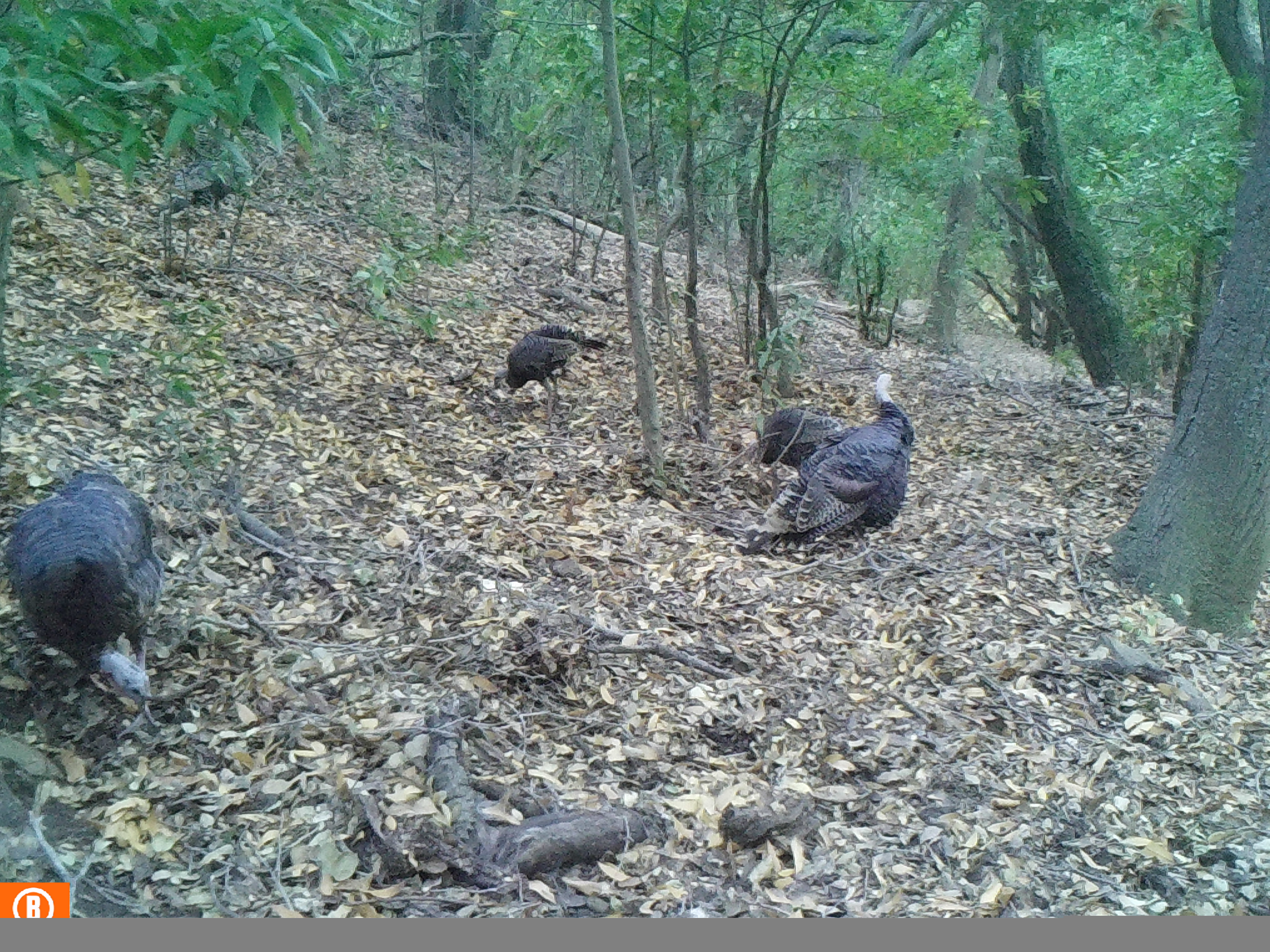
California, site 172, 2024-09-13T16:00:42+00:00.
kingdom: Animalia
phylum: Chordata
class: Aves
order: Galliformes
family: Phasianidae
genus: Meleagris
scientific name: Meleagris gallopavo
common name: turkey